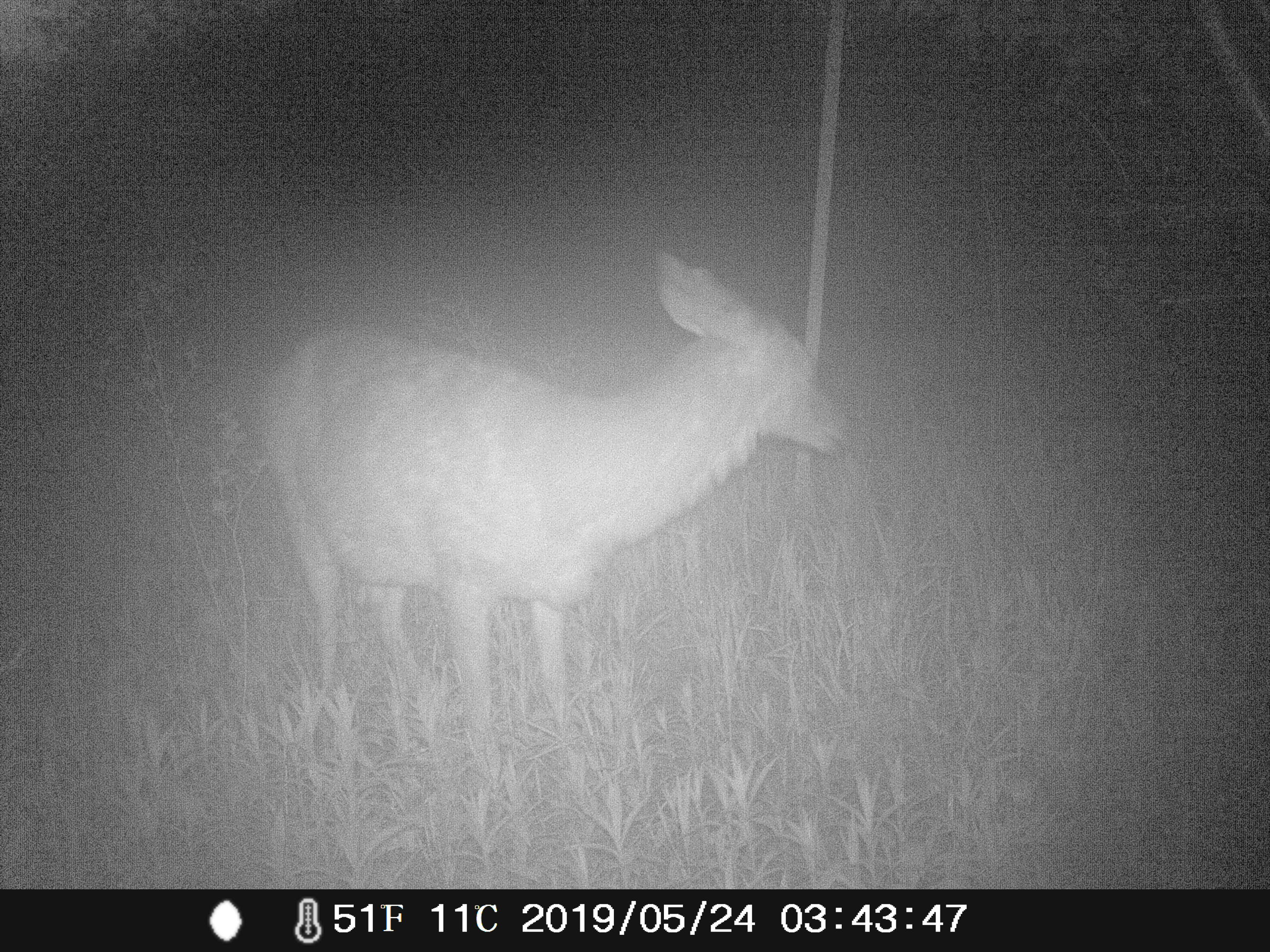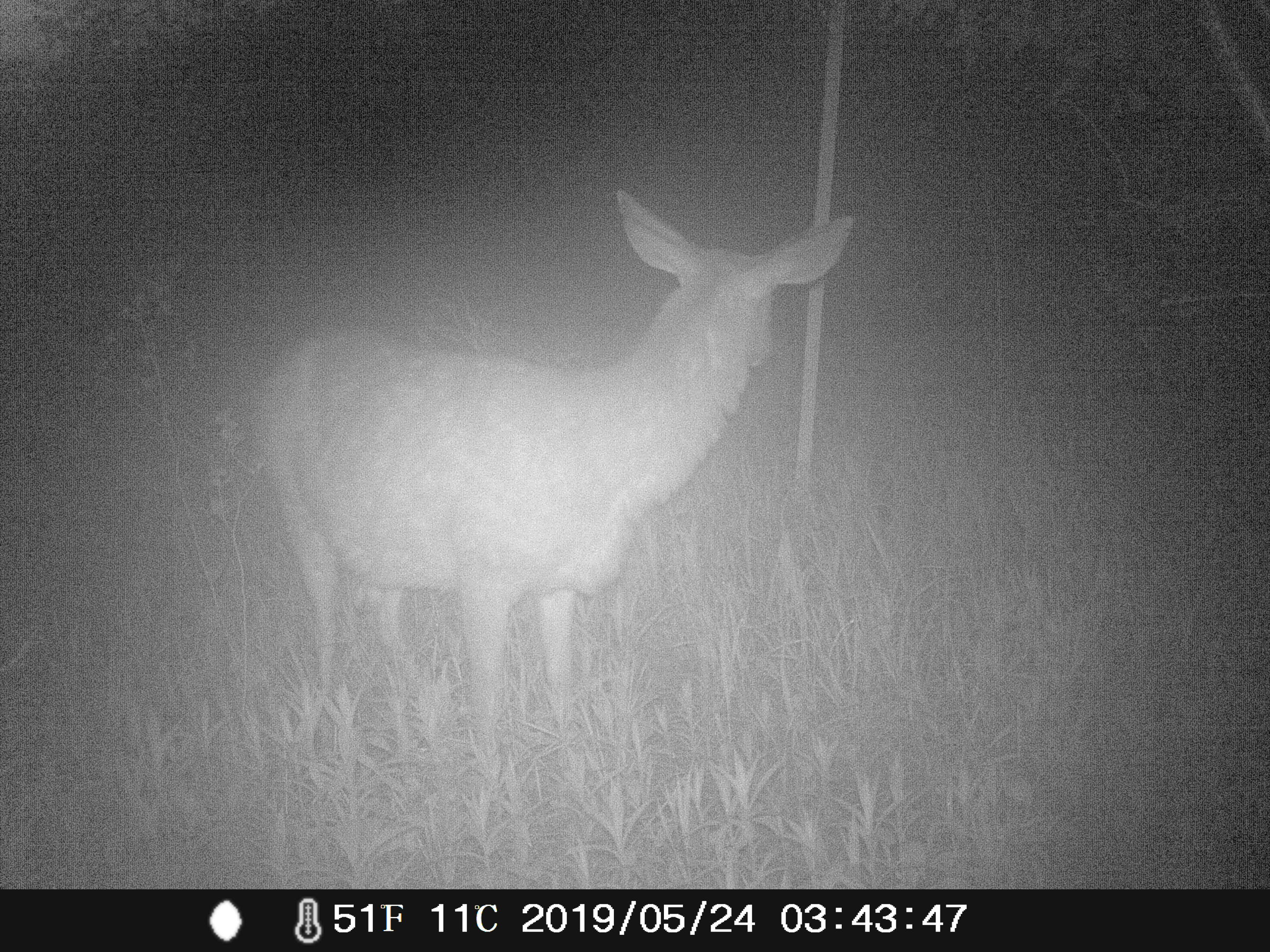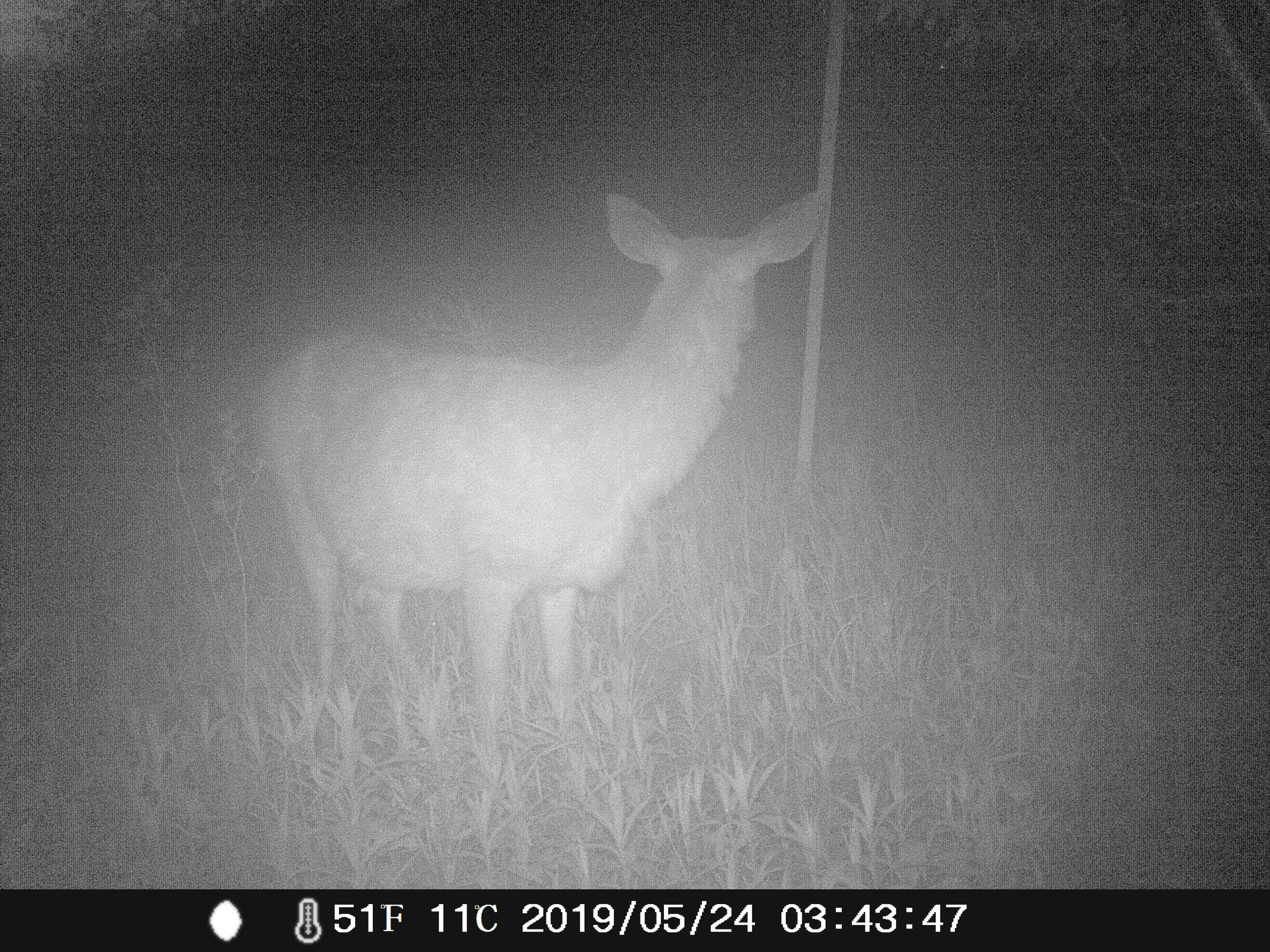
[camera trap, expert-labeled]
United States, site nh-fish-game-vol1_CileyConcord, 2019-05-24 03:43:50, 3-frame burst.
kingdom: Animalia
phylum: Chordata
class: Mammalia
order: Artiodactyla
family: Cervidae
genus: Odocoileus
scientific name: Odocoileus virginianus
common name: white-tailed deer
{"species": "white-tailed deer (Odocoileus virginianus)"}